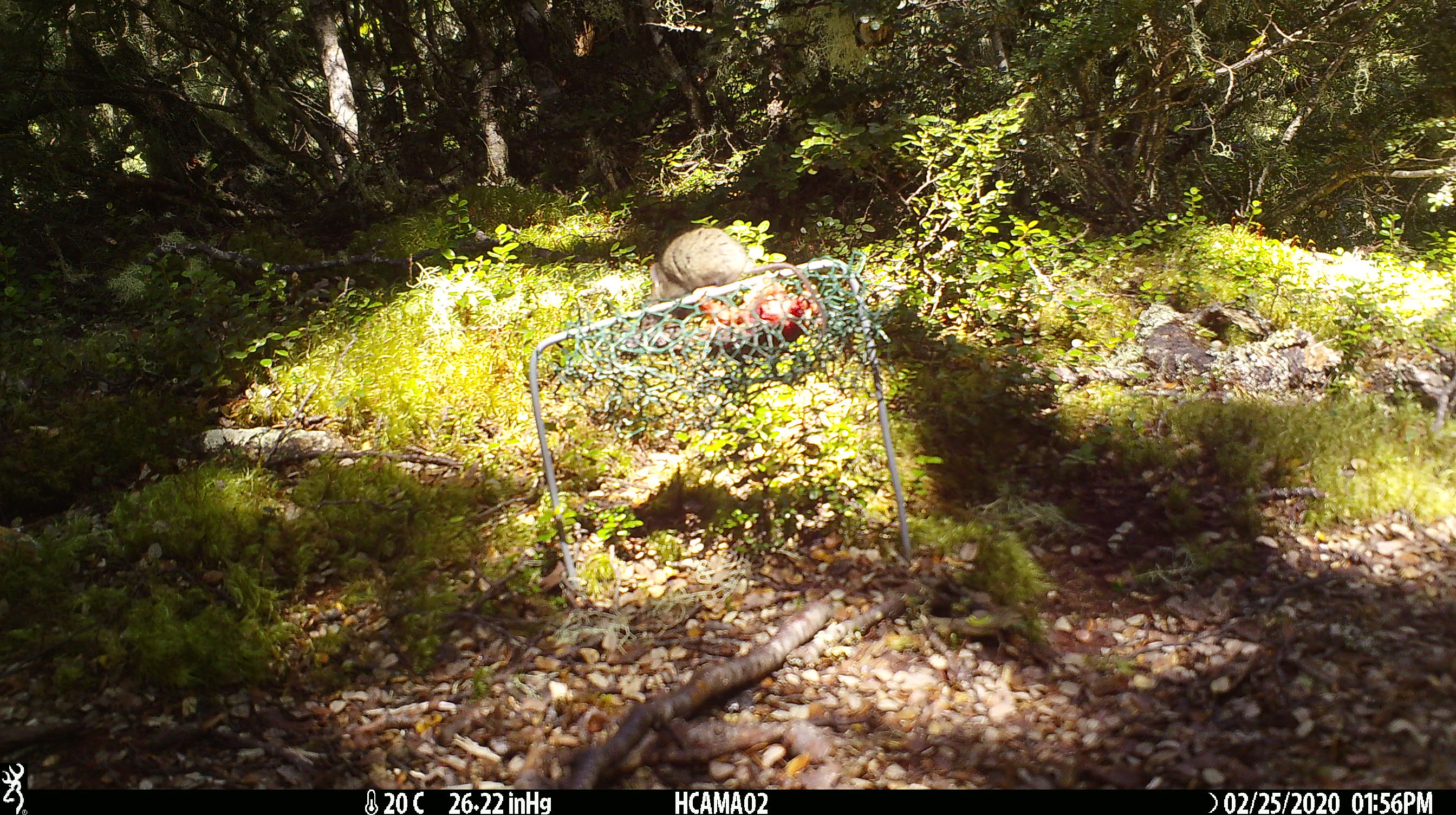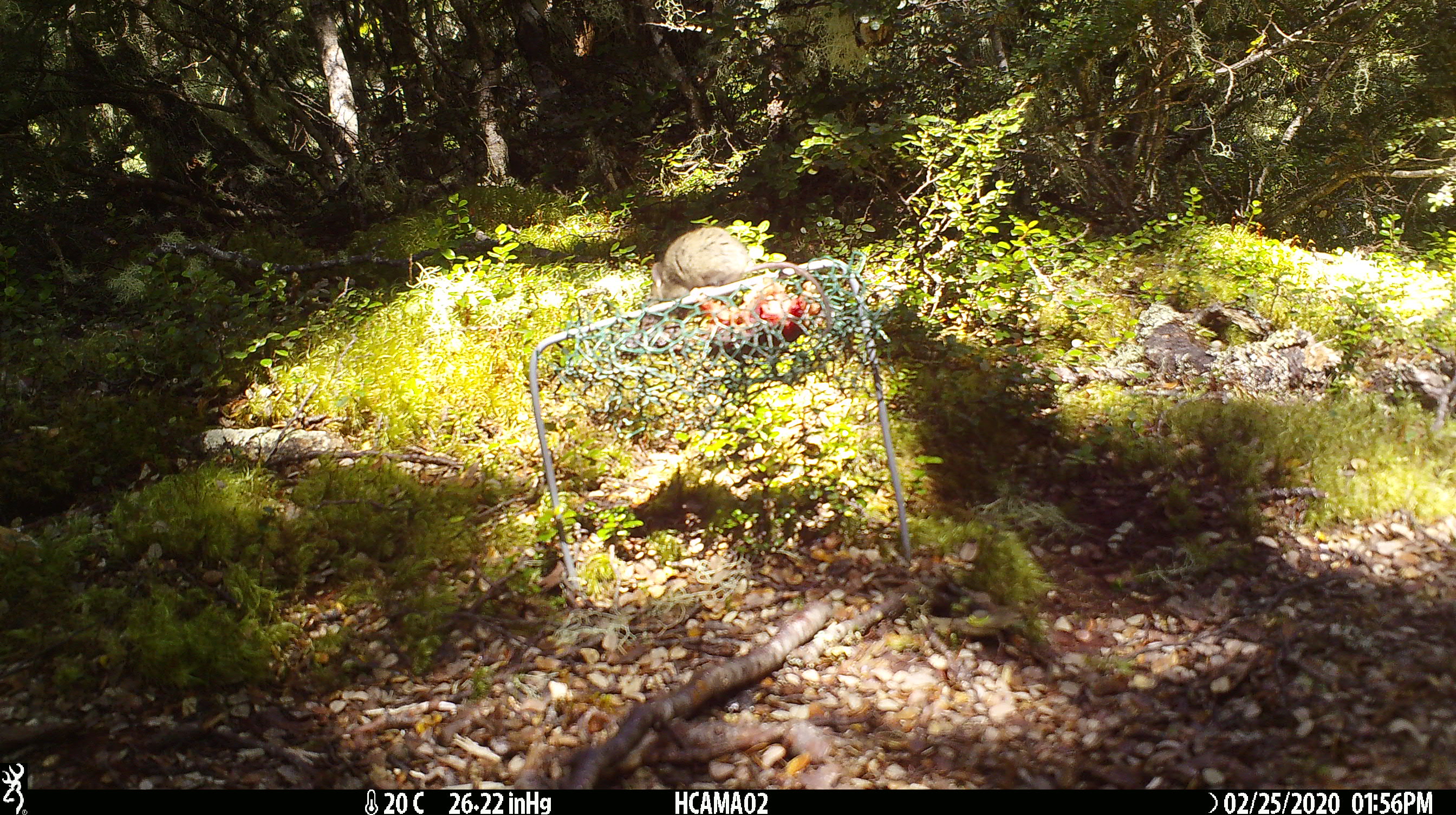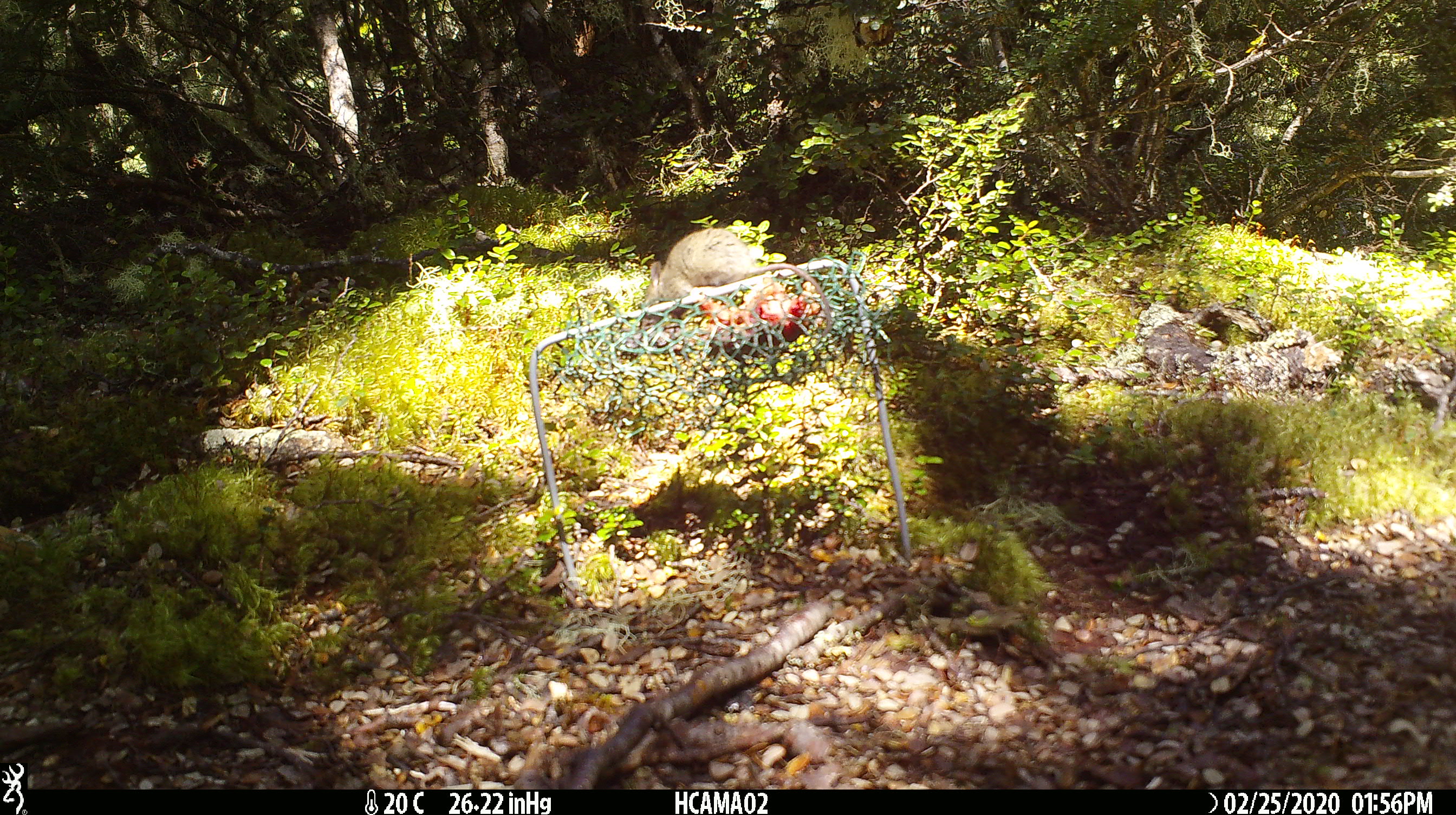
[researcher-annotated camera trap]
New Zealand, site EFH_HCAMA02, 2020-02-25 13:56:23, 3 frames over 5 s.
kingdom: Animalia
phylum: Chordata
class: Mammalia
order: Rodentia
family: Muridae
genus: Mus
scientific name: Mus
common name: mouse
Mouse (Mus).